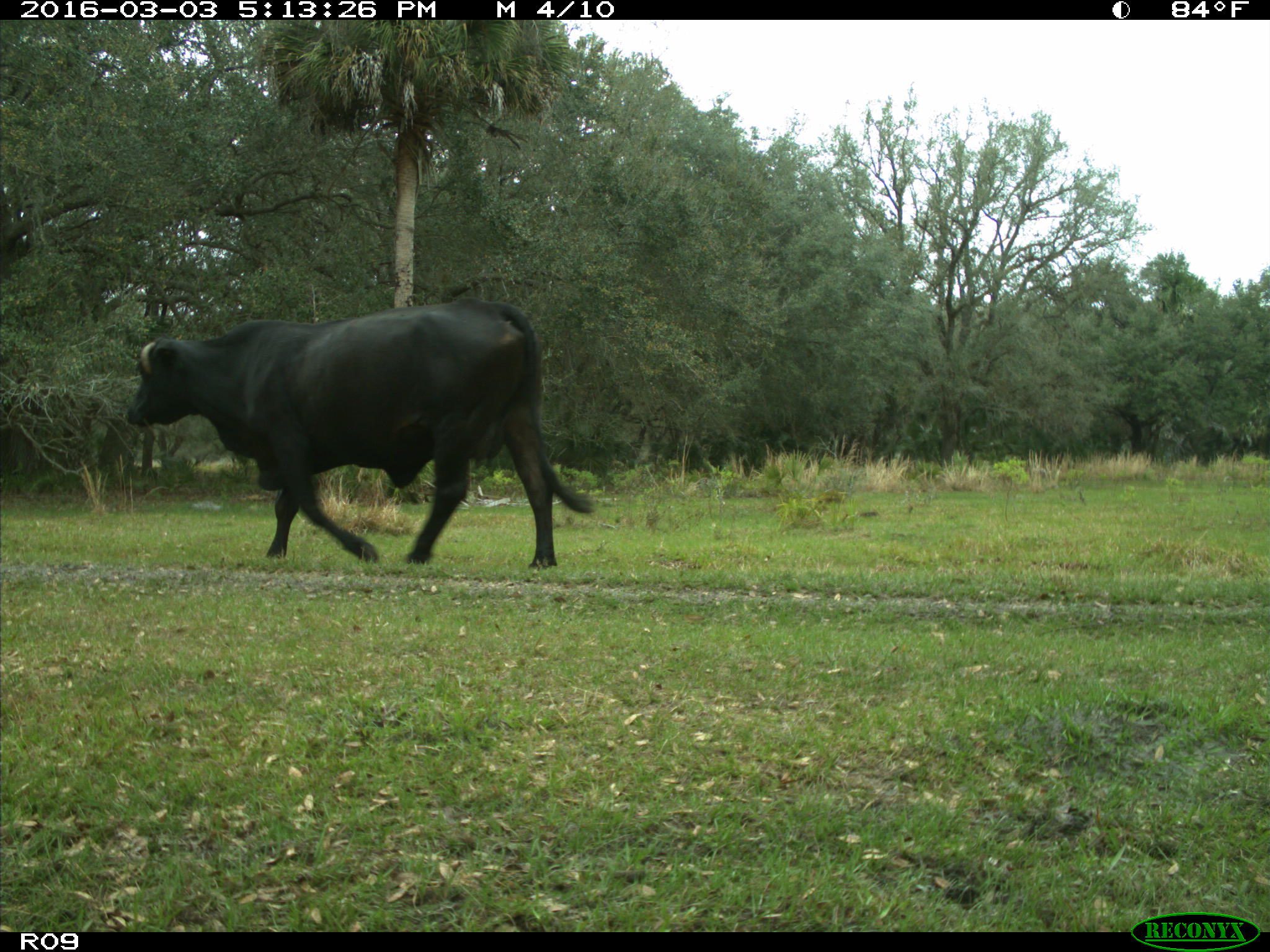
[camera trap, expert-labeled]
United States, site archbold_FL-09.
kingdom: Animalia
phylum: Chordata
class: Mammalia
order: Artiodactyla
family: Bovidae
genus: Bos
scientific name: Bos taurus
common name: domestic cow